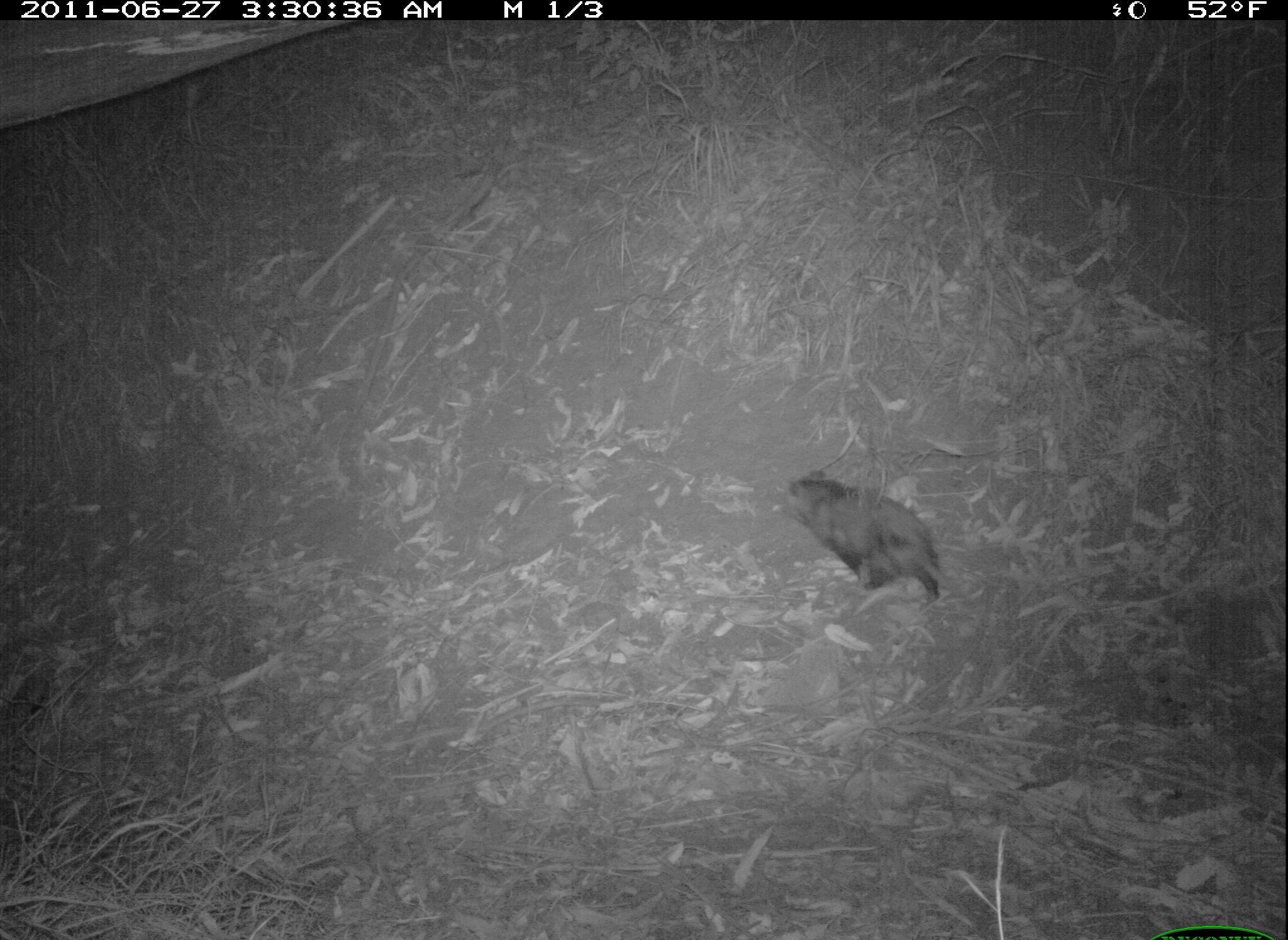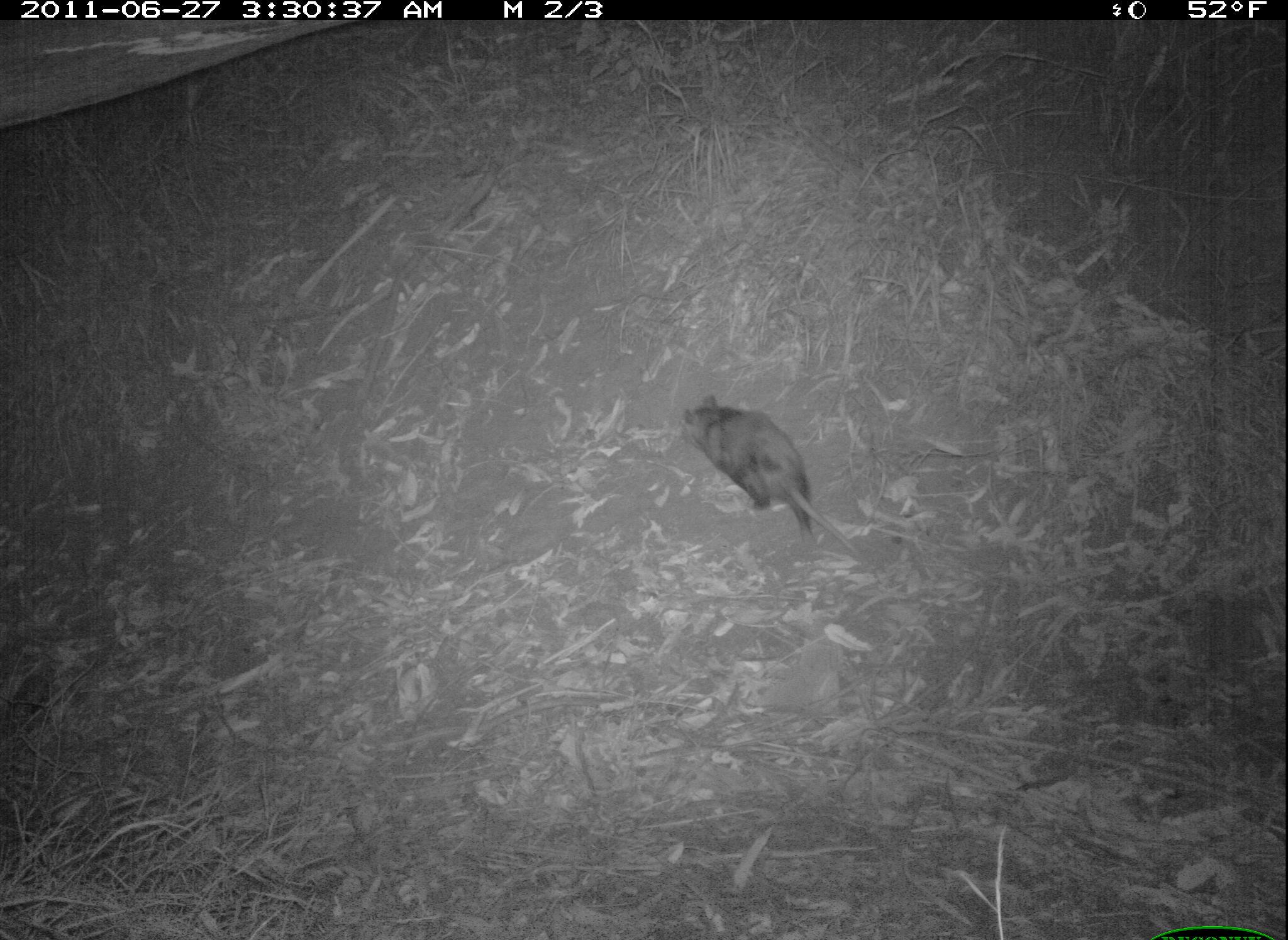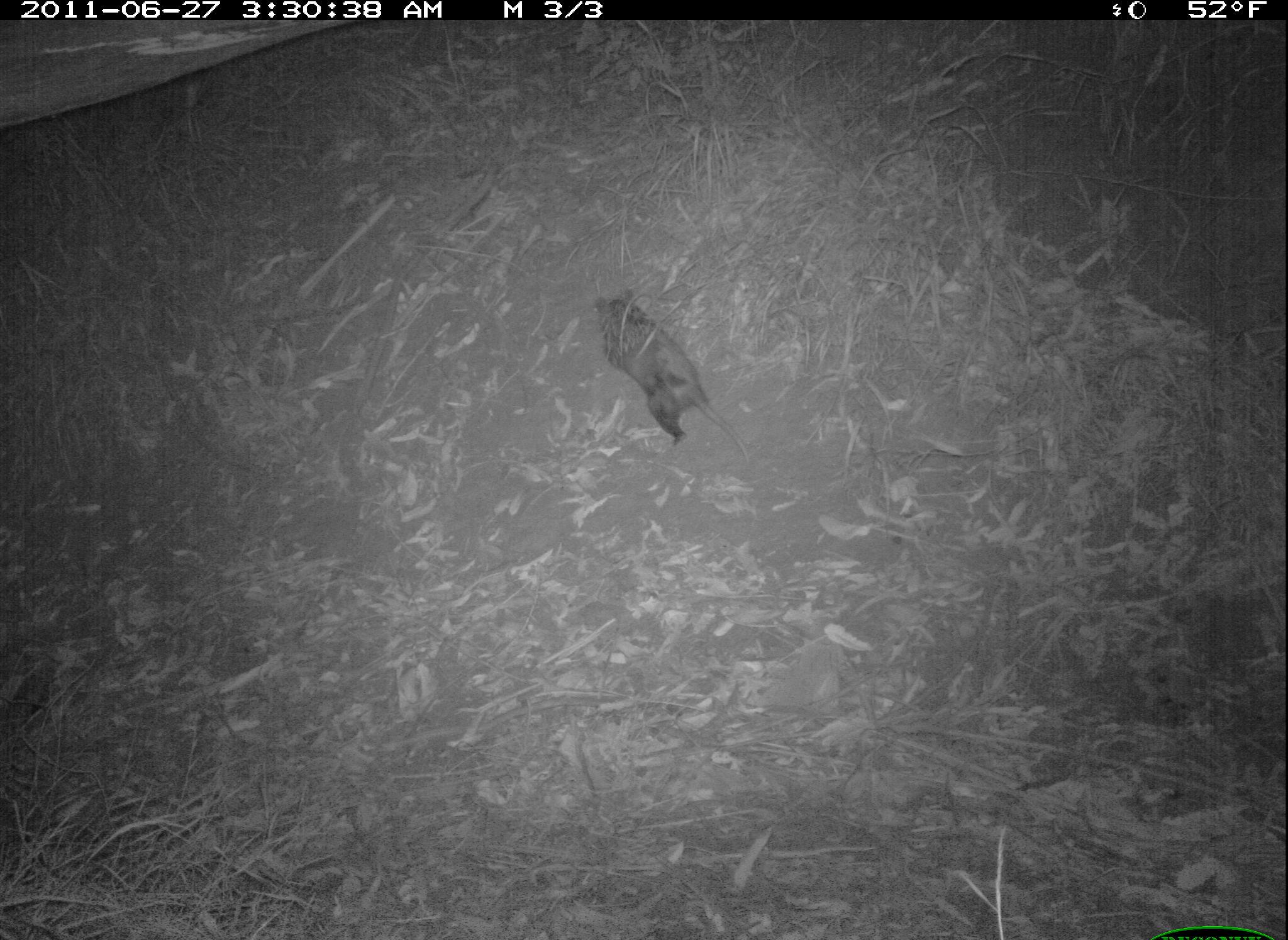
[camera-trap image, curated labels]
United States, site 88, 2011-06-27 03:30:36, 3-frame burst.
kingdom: Animalia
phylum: Chordata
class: Mammalia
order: Didelphimorphia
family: Didelphidae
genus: Didelphis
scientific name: Didelphis virginiana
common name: virginia opossum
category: opossum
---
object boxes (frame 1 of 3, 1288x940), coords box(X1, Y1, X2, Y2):
opossum: box(757, 465, 971, 622)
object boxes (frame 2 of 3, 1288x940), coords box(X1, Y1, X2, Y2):
opossum: box(678, 387, 887, 583)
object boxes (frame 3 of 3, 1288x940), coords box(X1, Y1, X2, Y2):
opossum: box(588, 287, 753, 465)